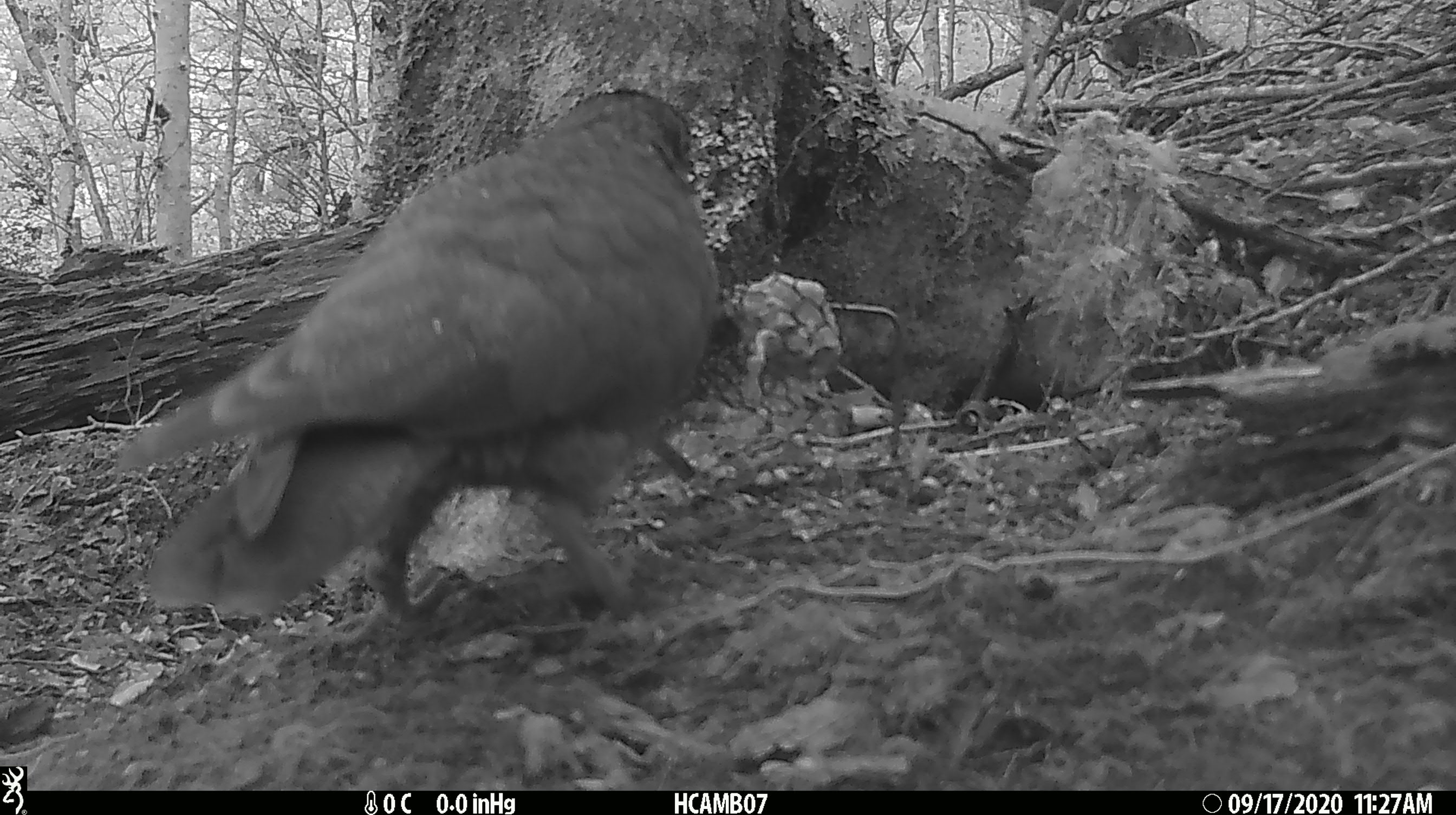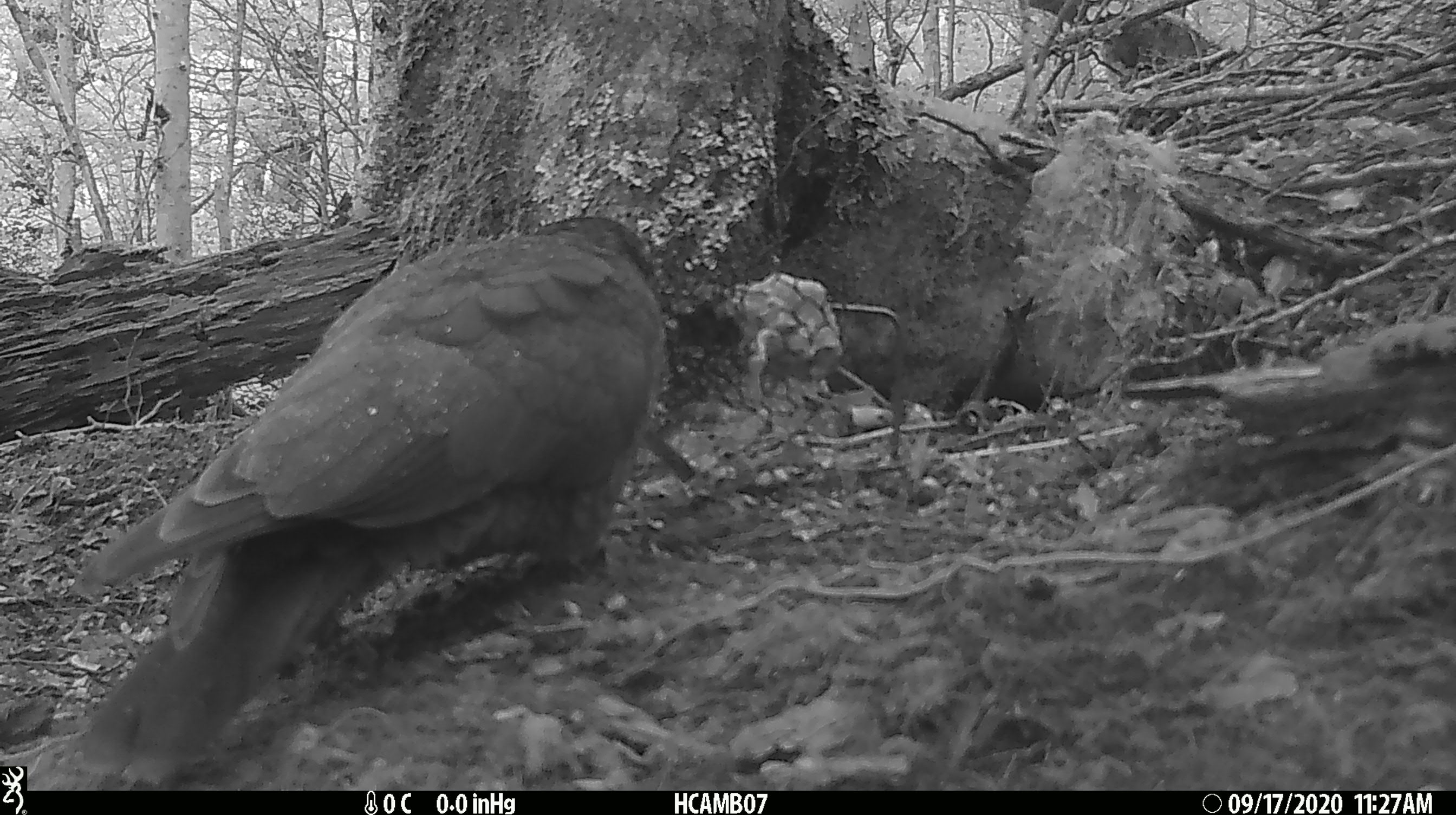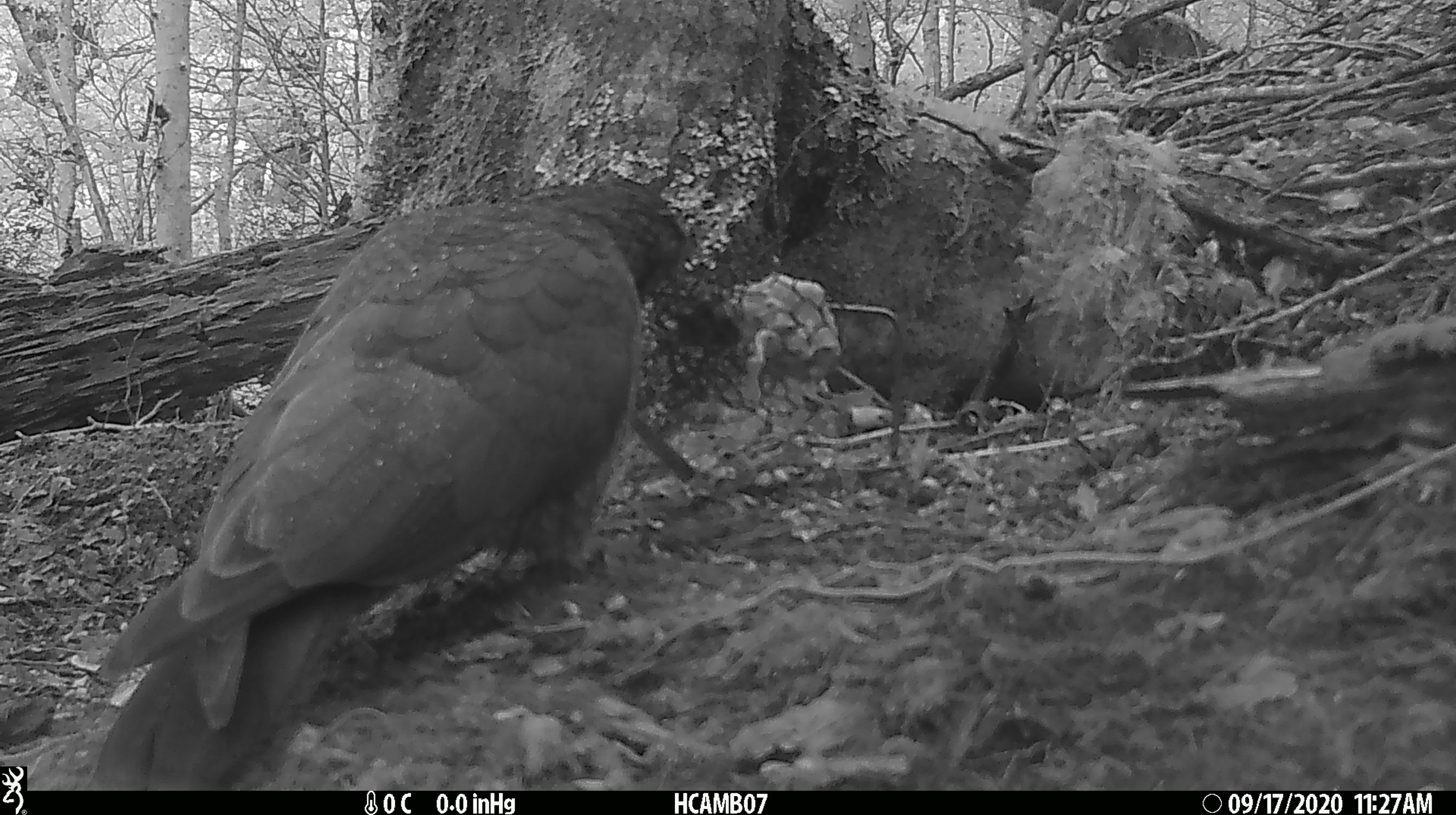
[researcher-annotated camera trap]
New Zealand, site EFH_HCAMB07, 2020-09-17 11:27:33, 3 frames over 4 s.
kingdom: Animalia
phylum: Chordata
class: Aves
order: Psittaciformes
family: Strigopidae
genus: Nestor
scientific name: Nestor notabilis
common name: kea